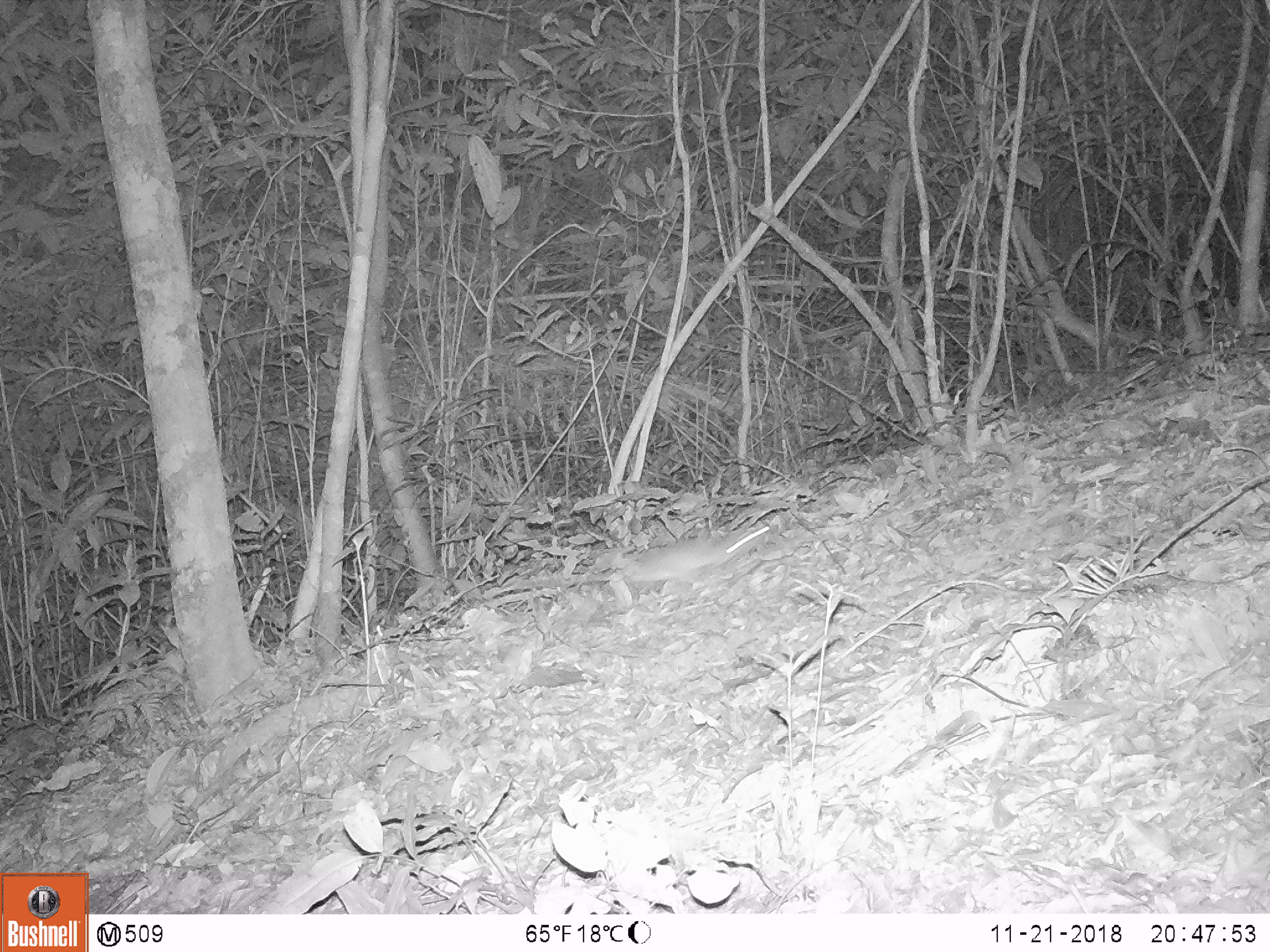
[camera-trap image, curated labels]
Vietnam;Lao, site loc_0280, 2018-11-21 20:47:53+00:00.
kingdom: Animalia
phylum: Chordata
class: Mammalia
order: Rodentia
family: Muridae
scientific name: Muridae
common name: old-world mice and rats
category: unidentified murid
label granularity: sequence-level